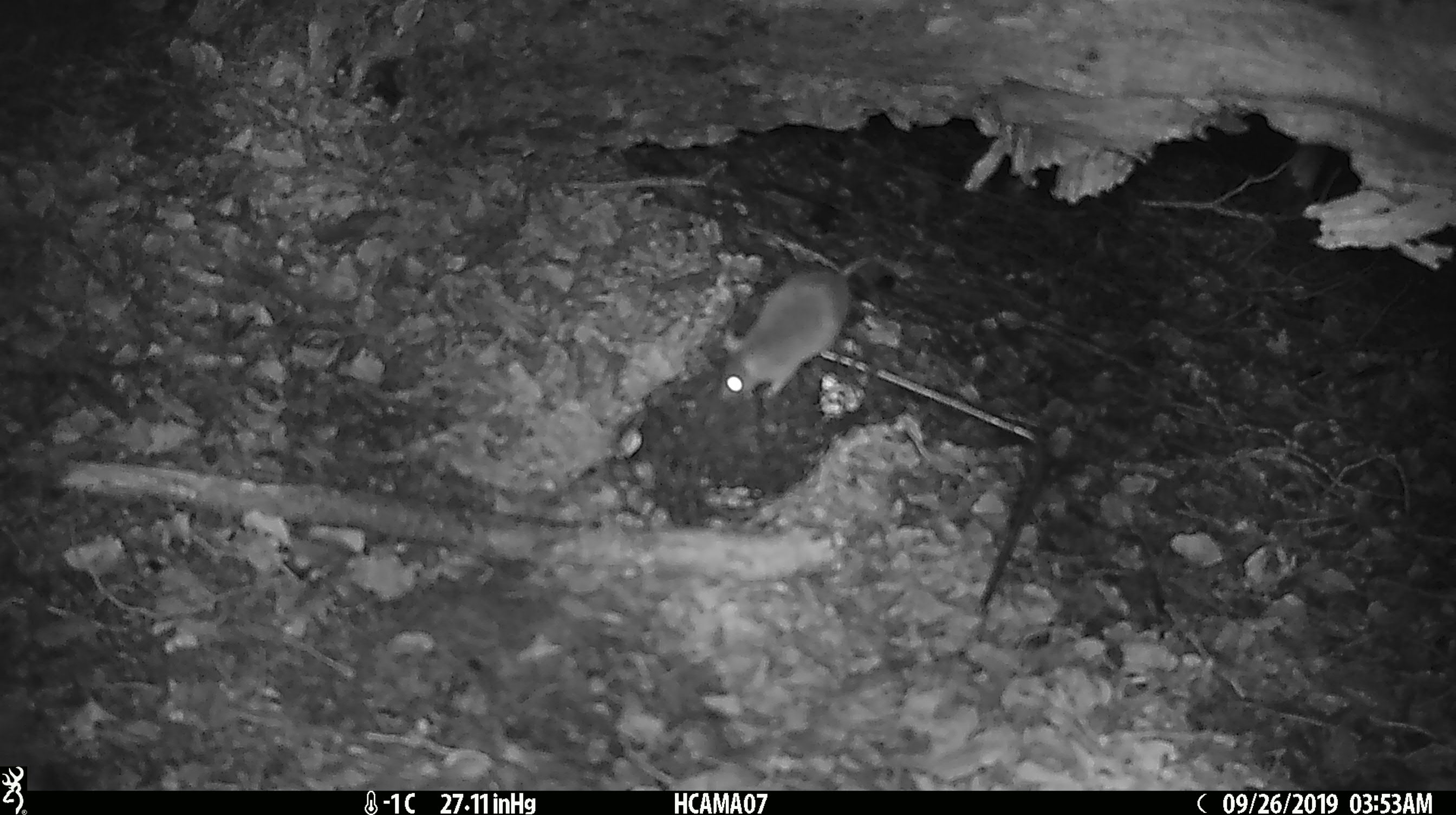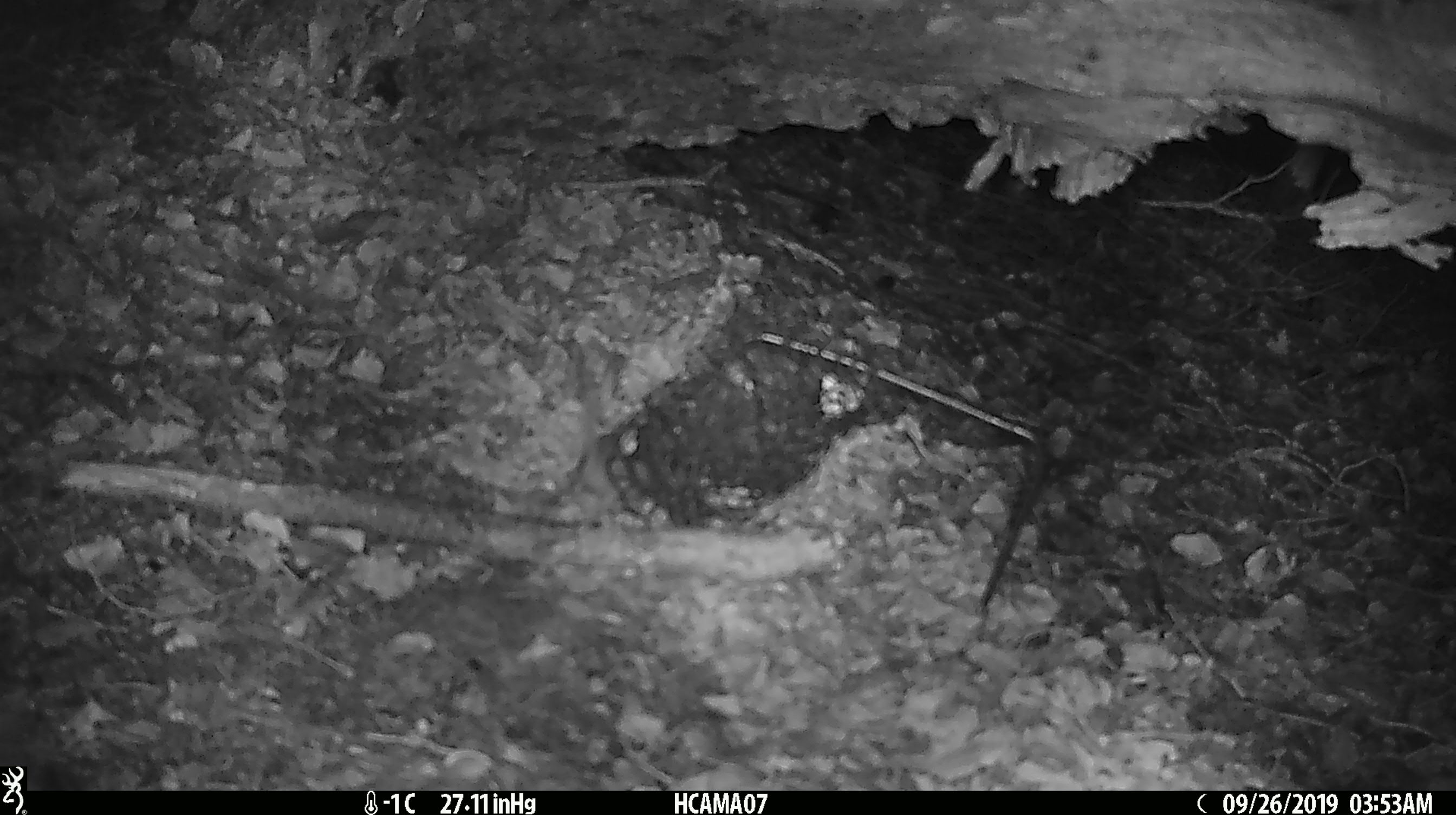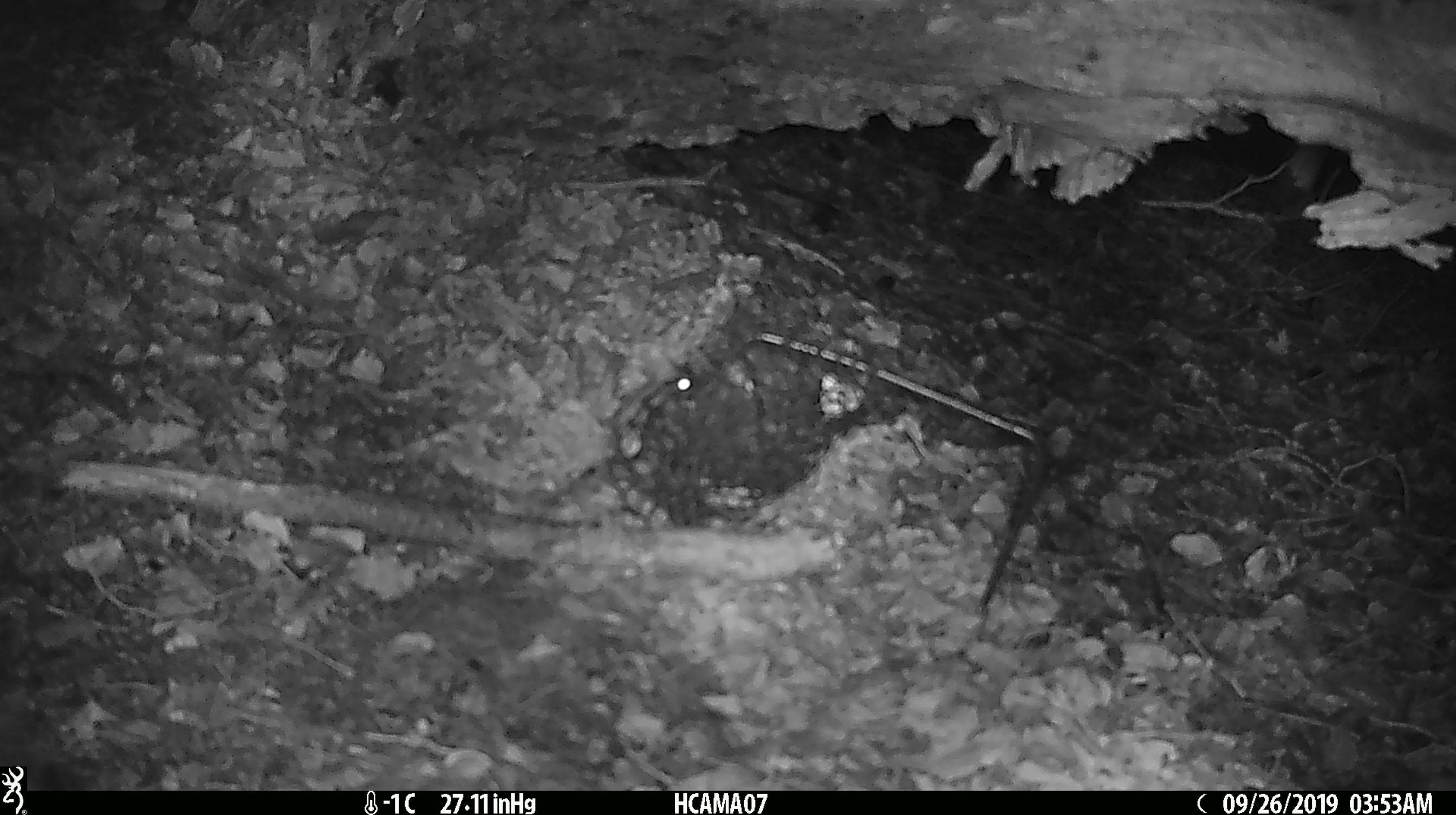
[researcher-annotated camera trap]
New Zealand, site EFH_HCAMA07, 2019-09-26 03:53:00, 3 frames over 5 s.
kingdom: Animalia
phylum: Chordata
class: Mammalia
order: Rodentia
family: Muridae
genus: Mus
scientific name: Mus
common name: mouse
Mouse (Mus).